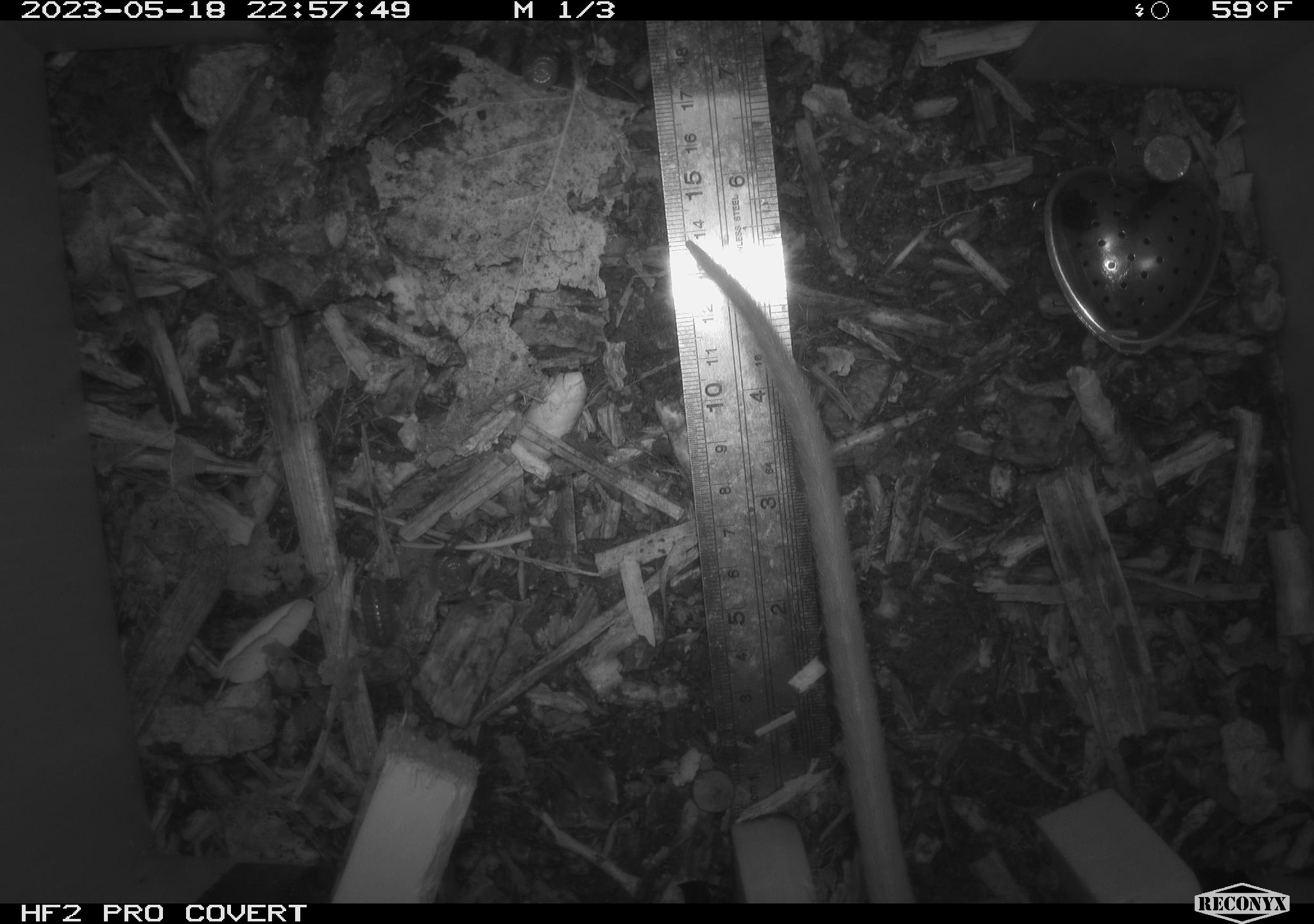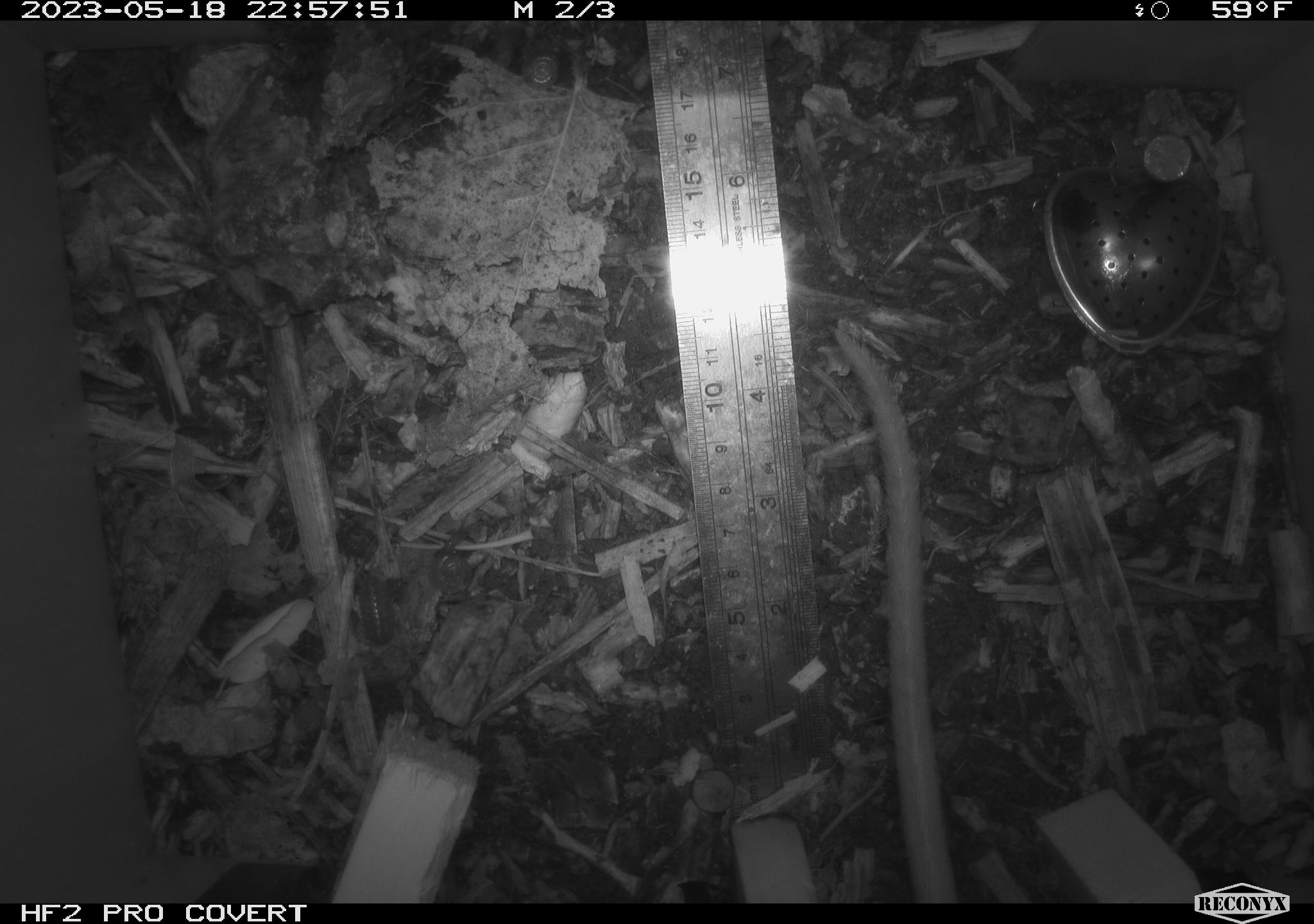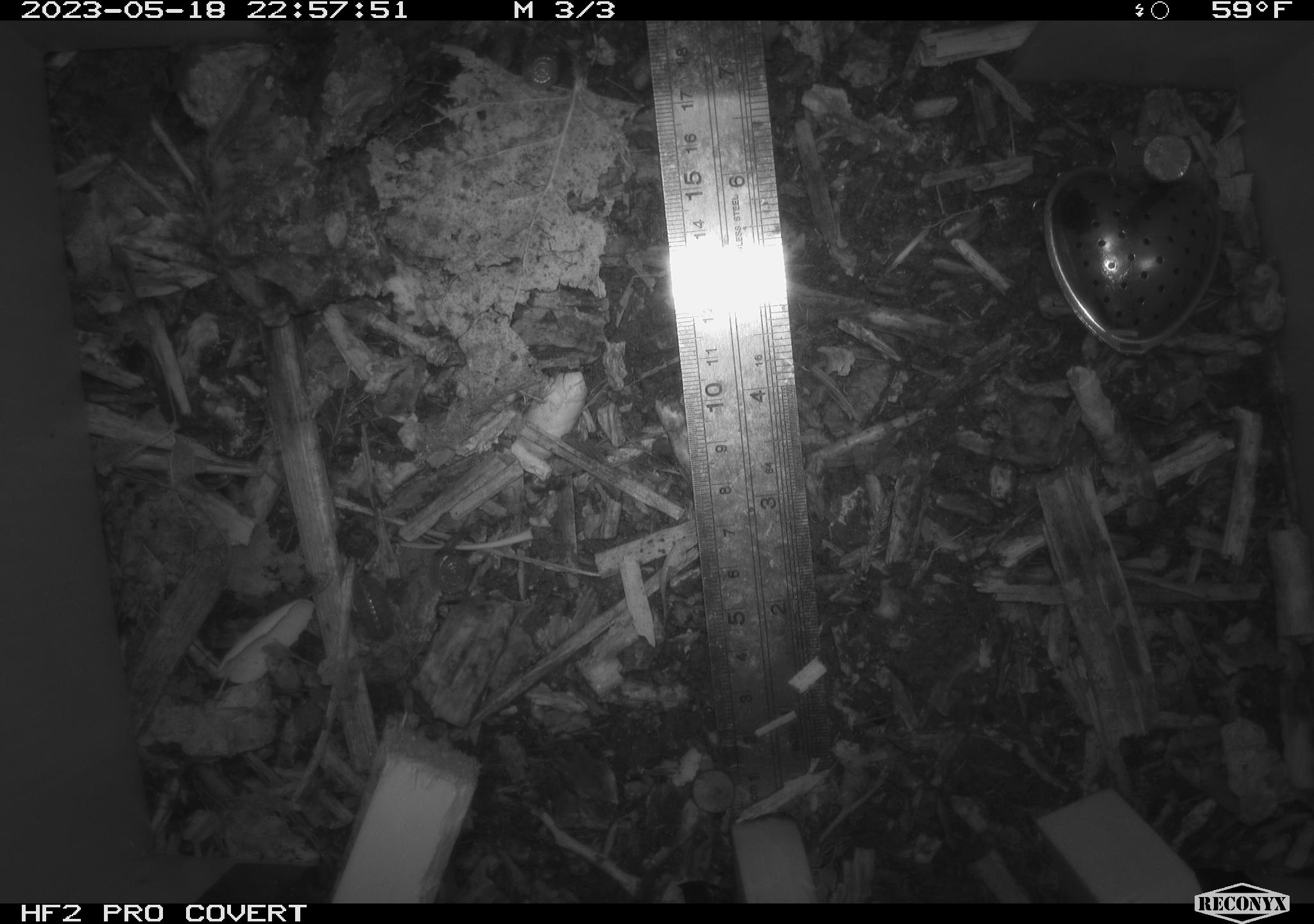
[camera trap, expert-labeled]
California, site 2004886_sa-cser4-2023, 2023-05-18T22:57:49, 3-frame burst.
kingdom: Animalia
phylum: Chordata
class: Mammalia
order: Rodentia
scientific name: Rodentia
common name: woodrat or rat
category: woodrat or rat species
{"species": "woodrat or rat species (woodrat or rat) (Rodentia)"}